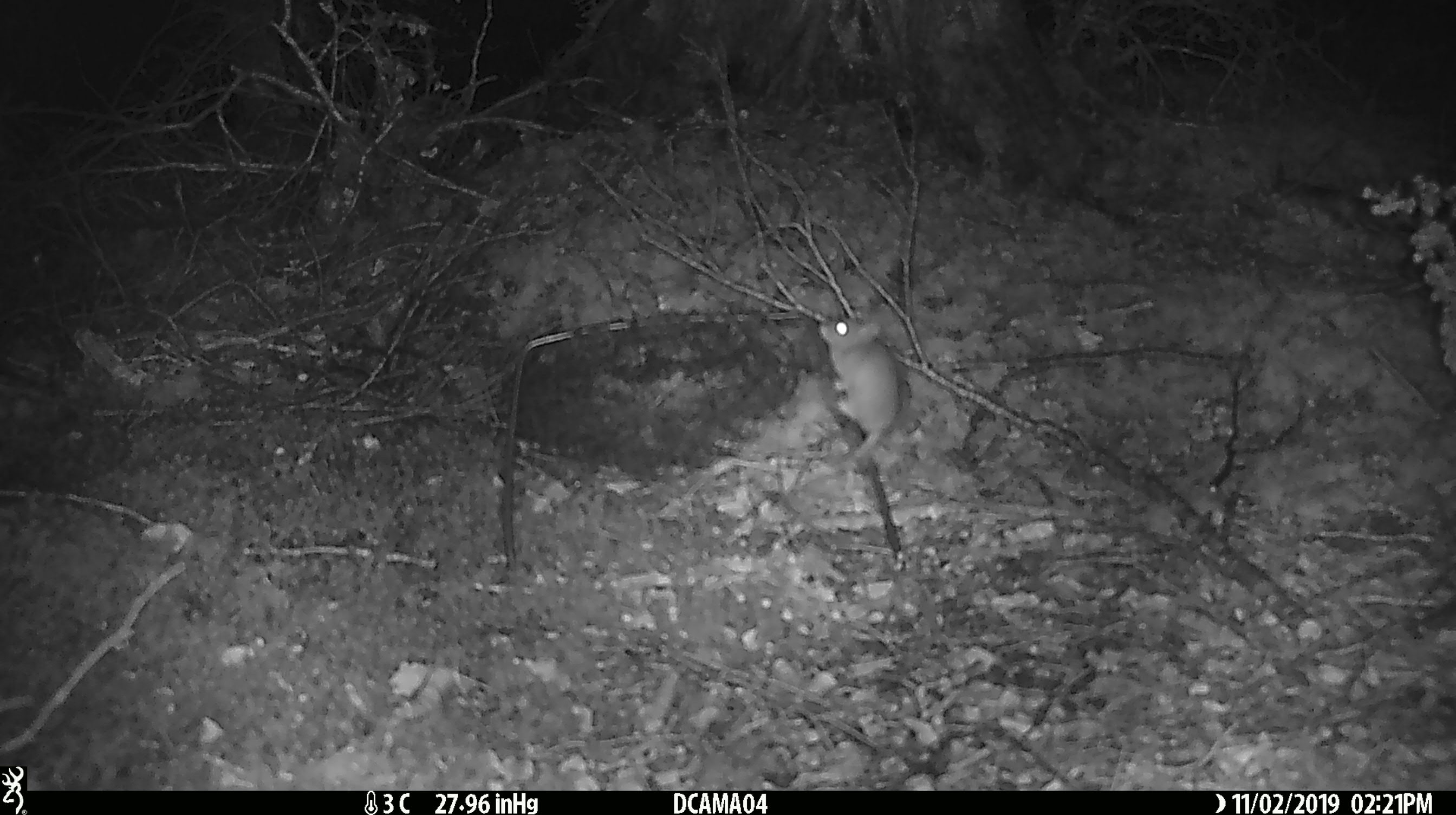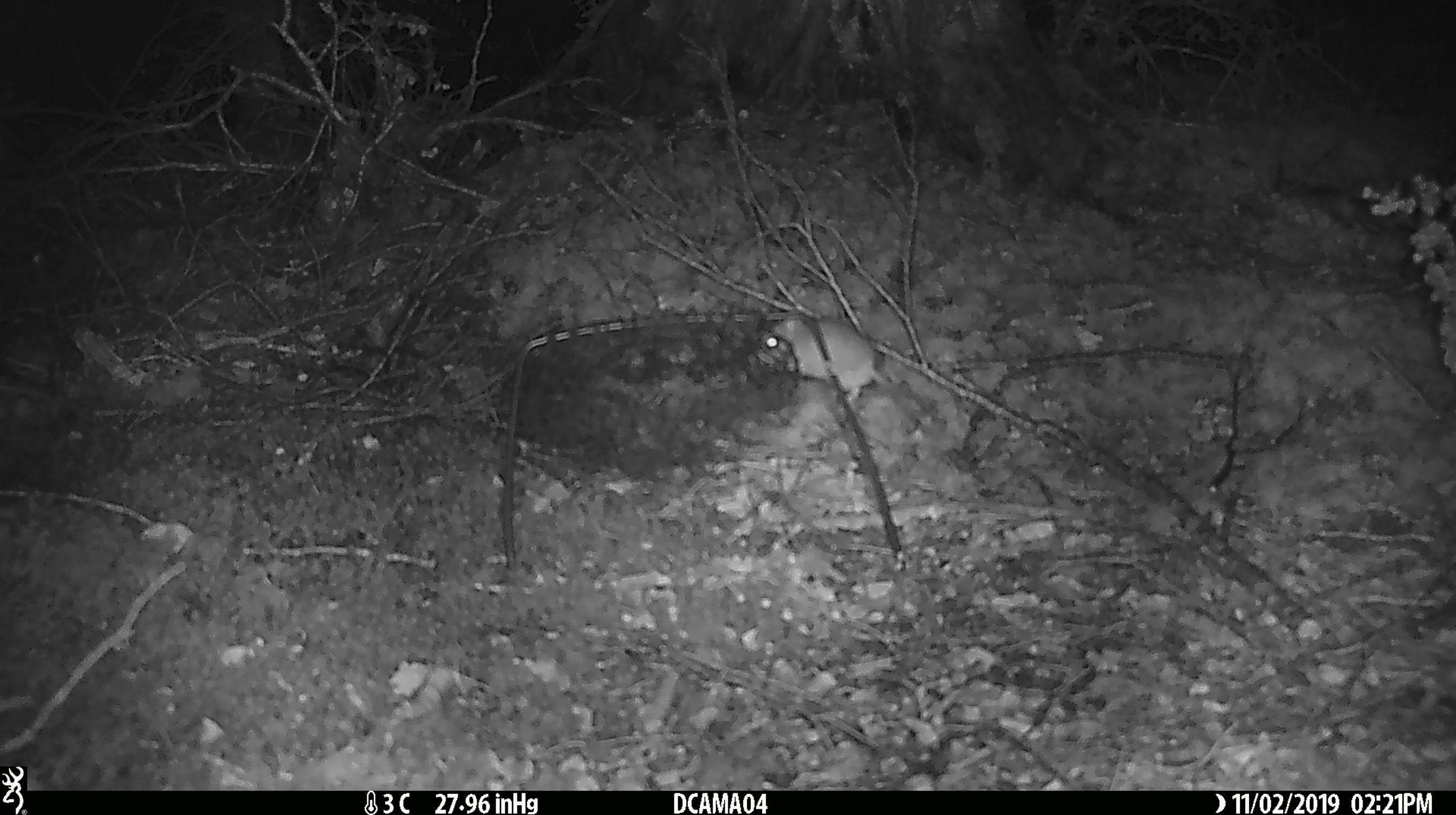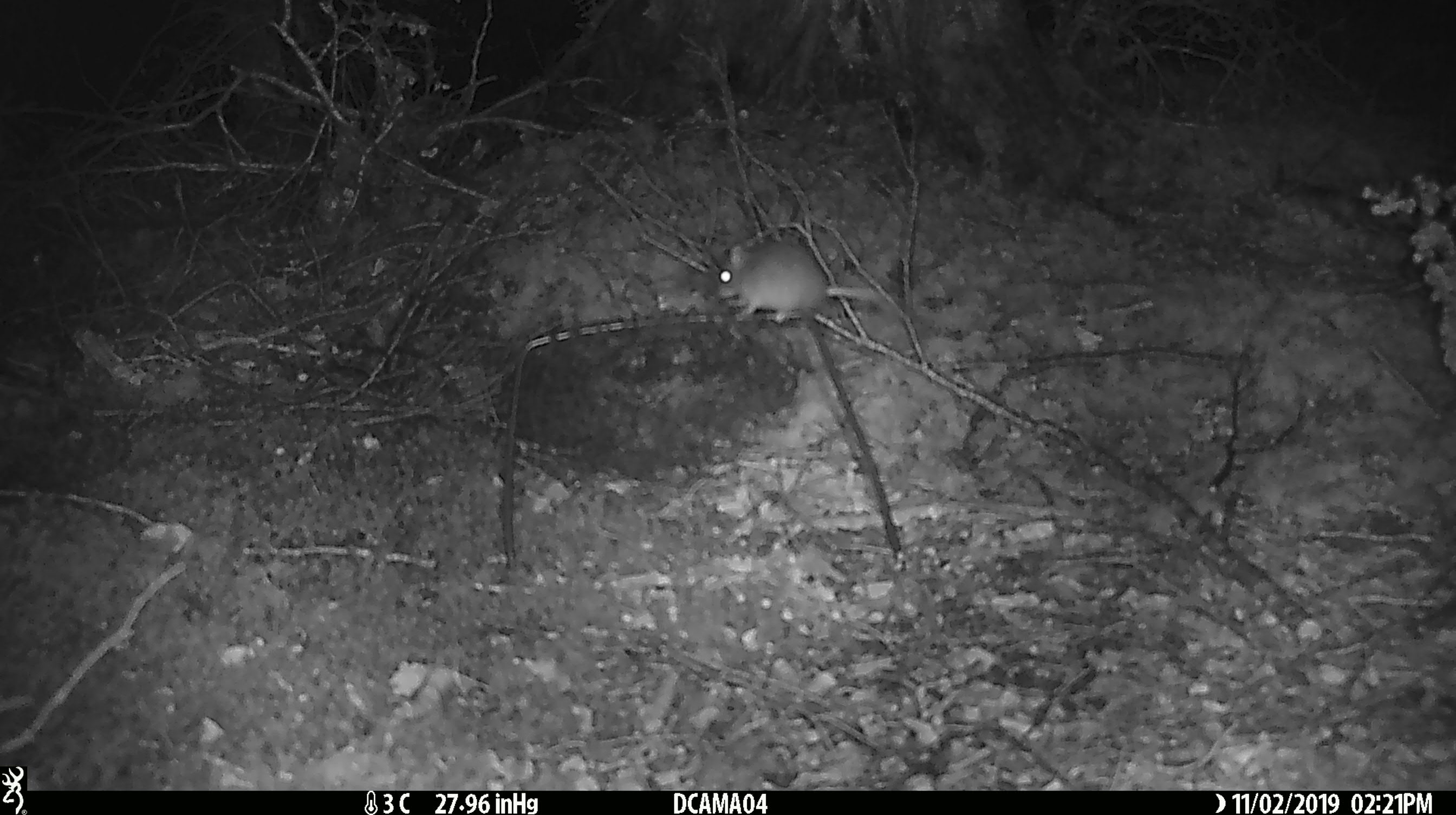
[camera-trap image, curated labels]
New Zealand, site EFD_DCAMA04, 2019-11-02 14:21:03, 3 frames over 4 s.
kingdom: Animalia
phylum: Chordata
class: Mammalia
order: Rodentia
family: Muridae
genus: Mus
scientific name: Mus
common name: mouse